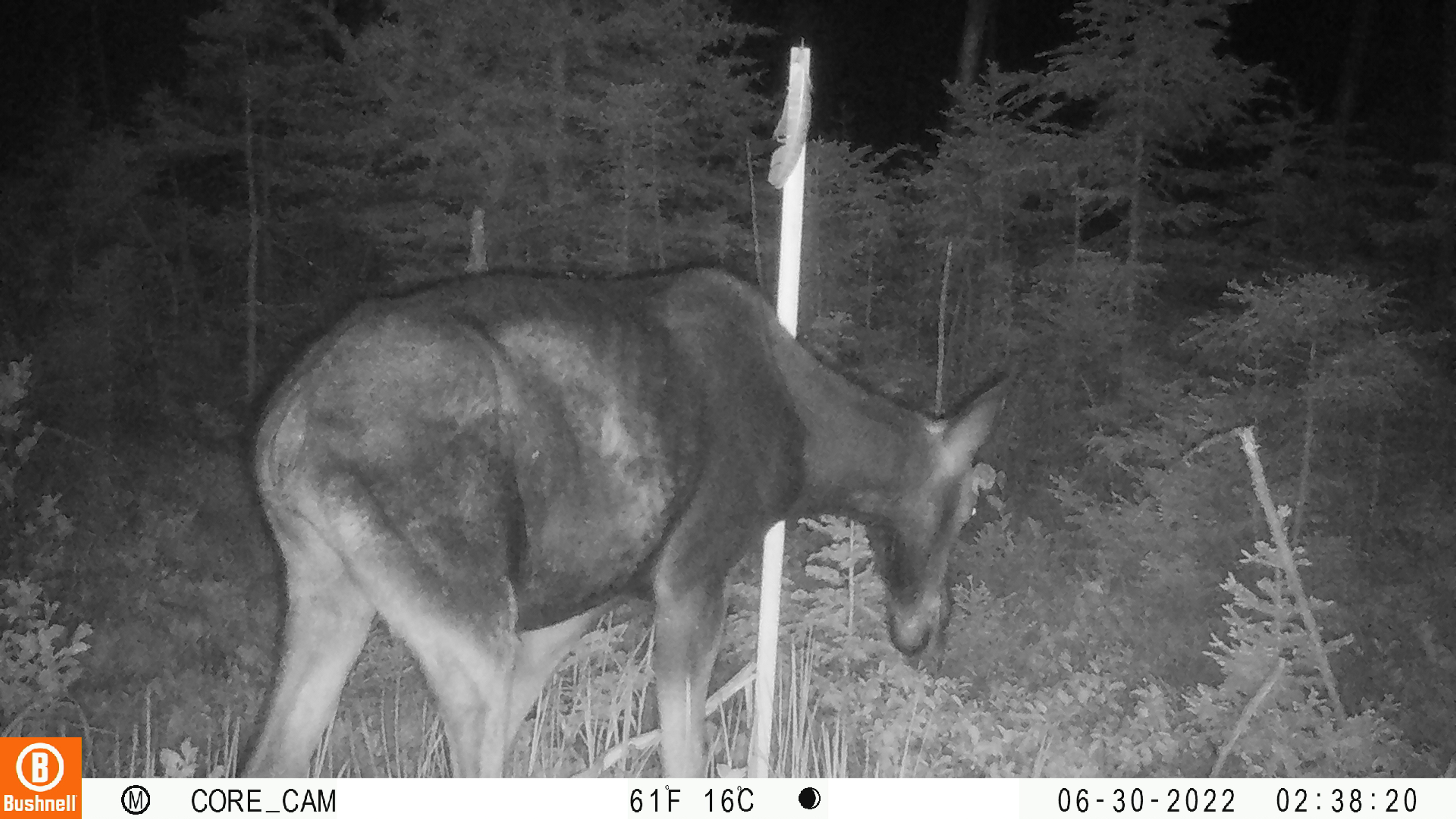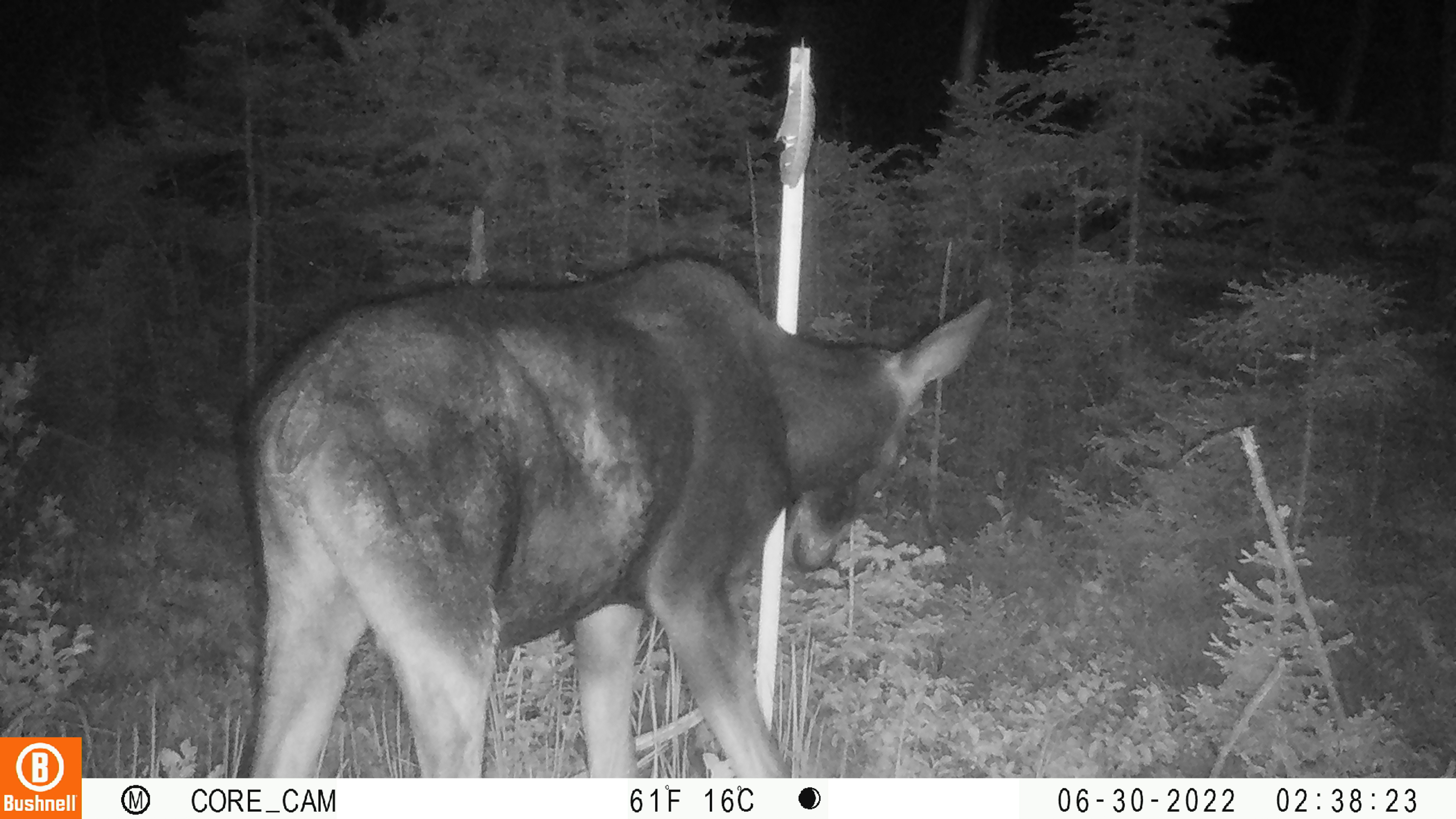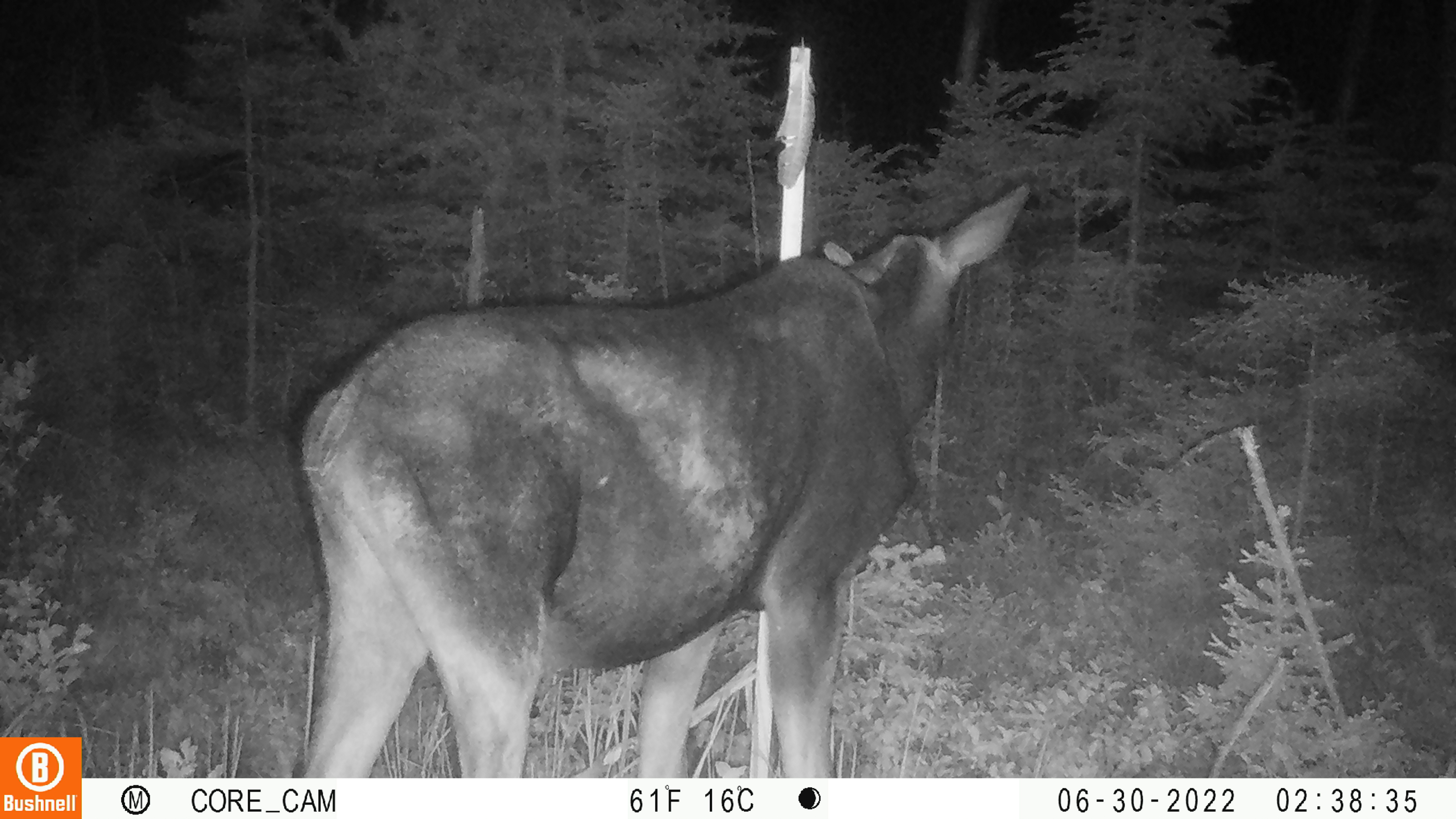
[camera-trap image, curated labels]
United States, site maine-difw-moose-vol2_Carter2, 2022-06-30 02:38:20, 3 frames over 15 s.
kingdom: Animalia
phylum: Chordata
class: Mammalia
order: Artiodactyla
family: Cervidae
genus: Alces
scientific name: Alces alces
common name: moose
Moose (Alces alces).